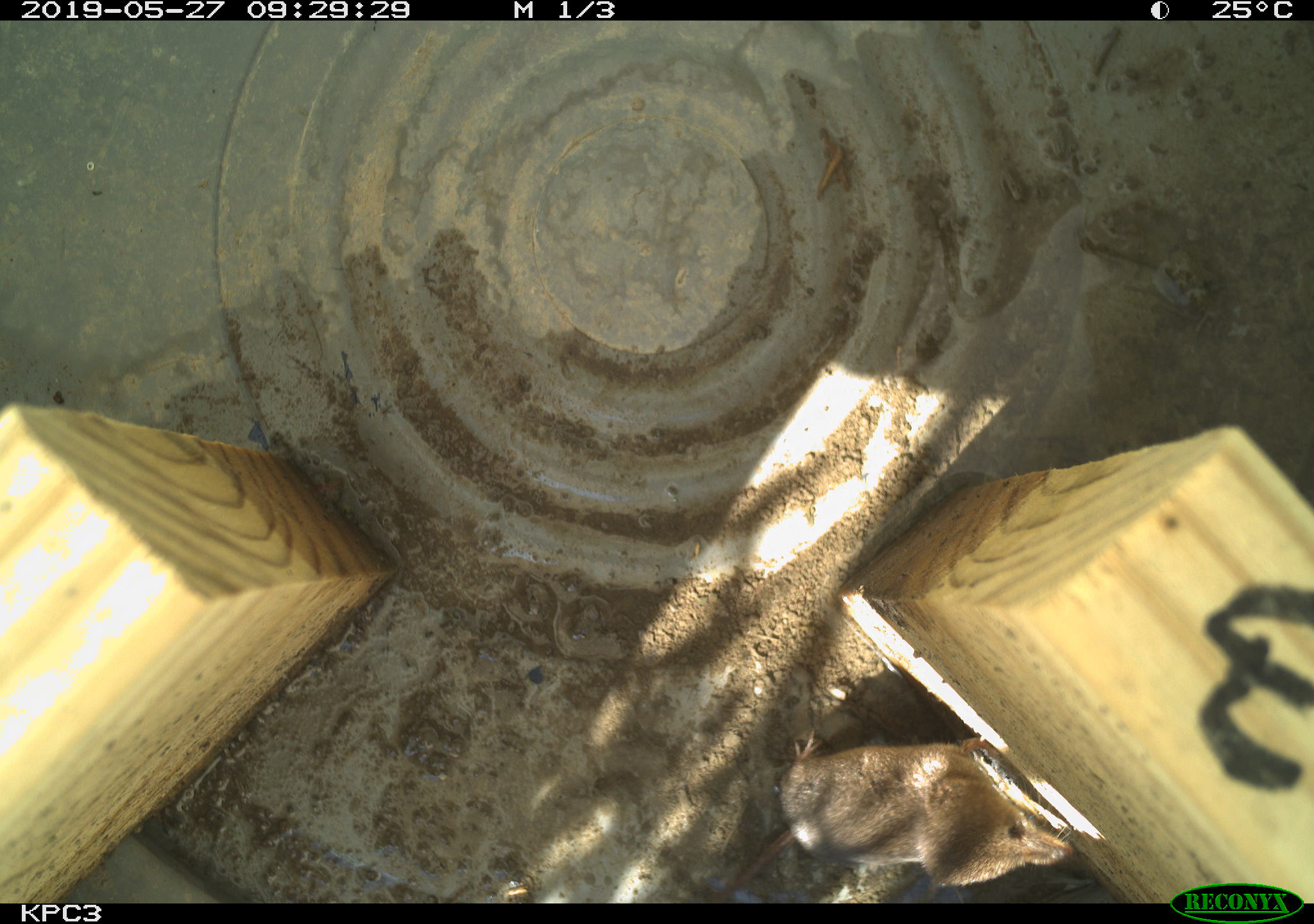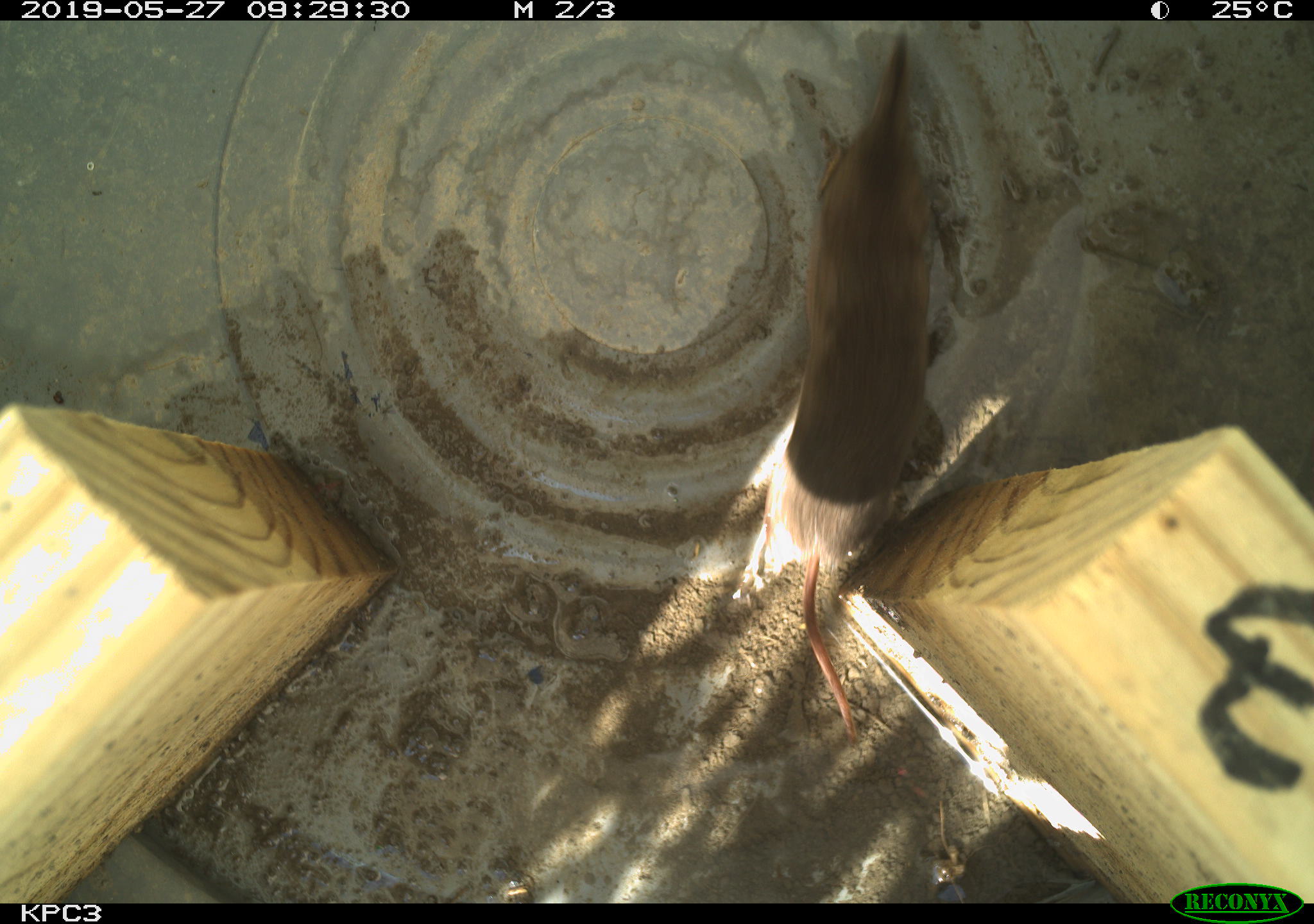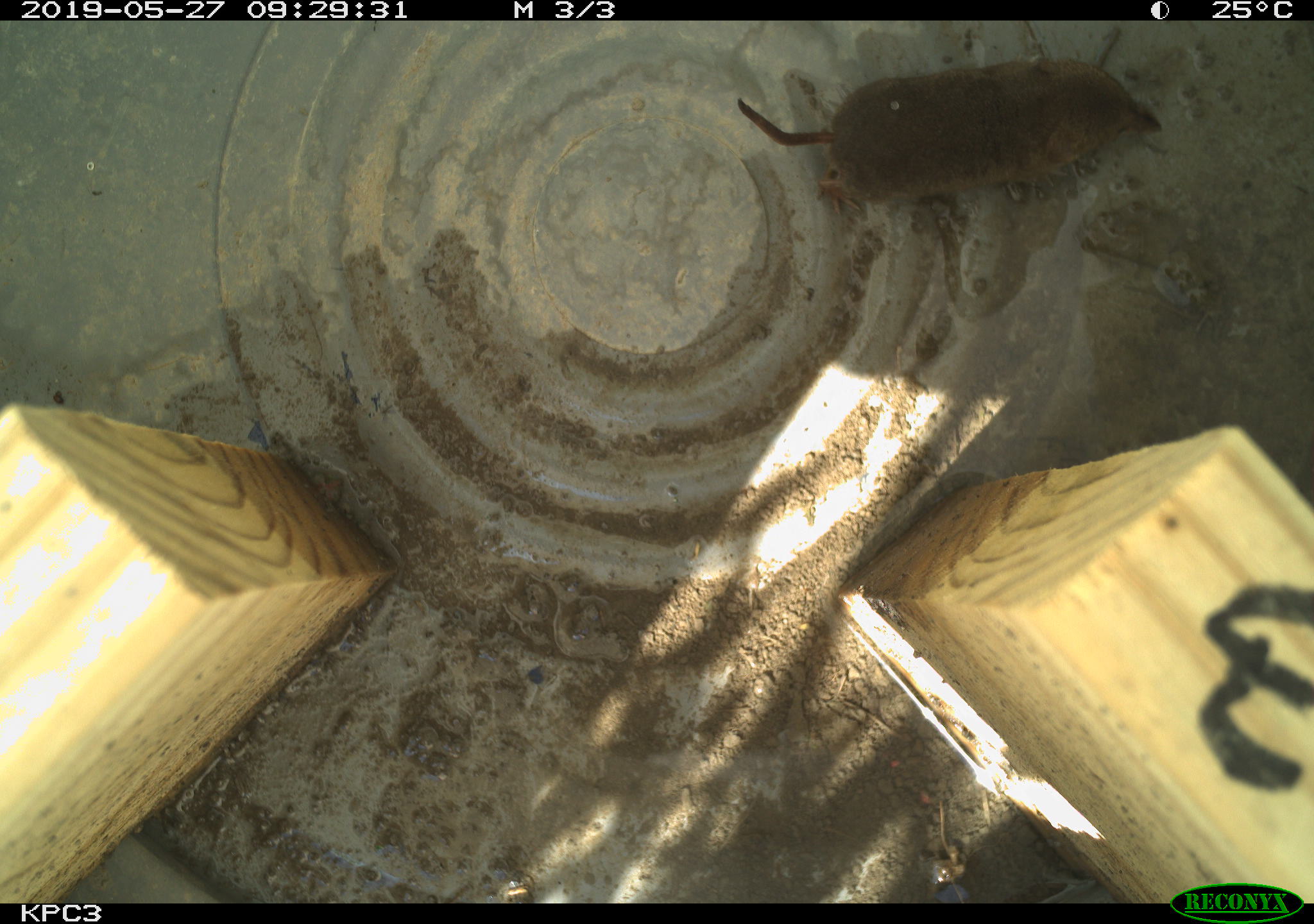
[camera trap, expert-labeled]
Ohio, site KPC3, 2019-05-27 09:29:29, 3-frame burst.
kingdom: Animalia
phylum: Chordata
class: Mammalia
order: Eulipotyphla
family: Soricidae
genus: Sorex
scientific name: Sorex cinereus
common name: masked shrew